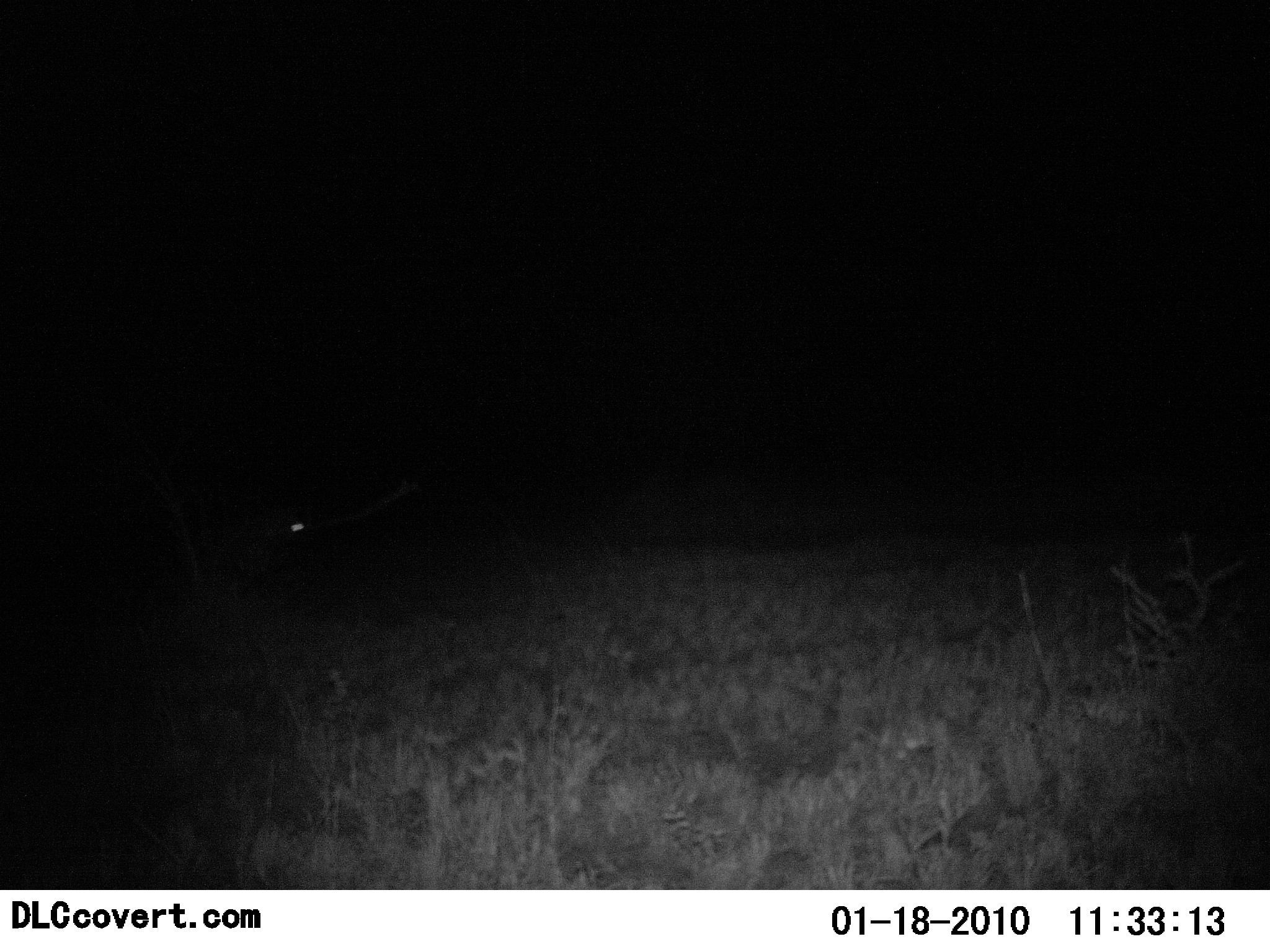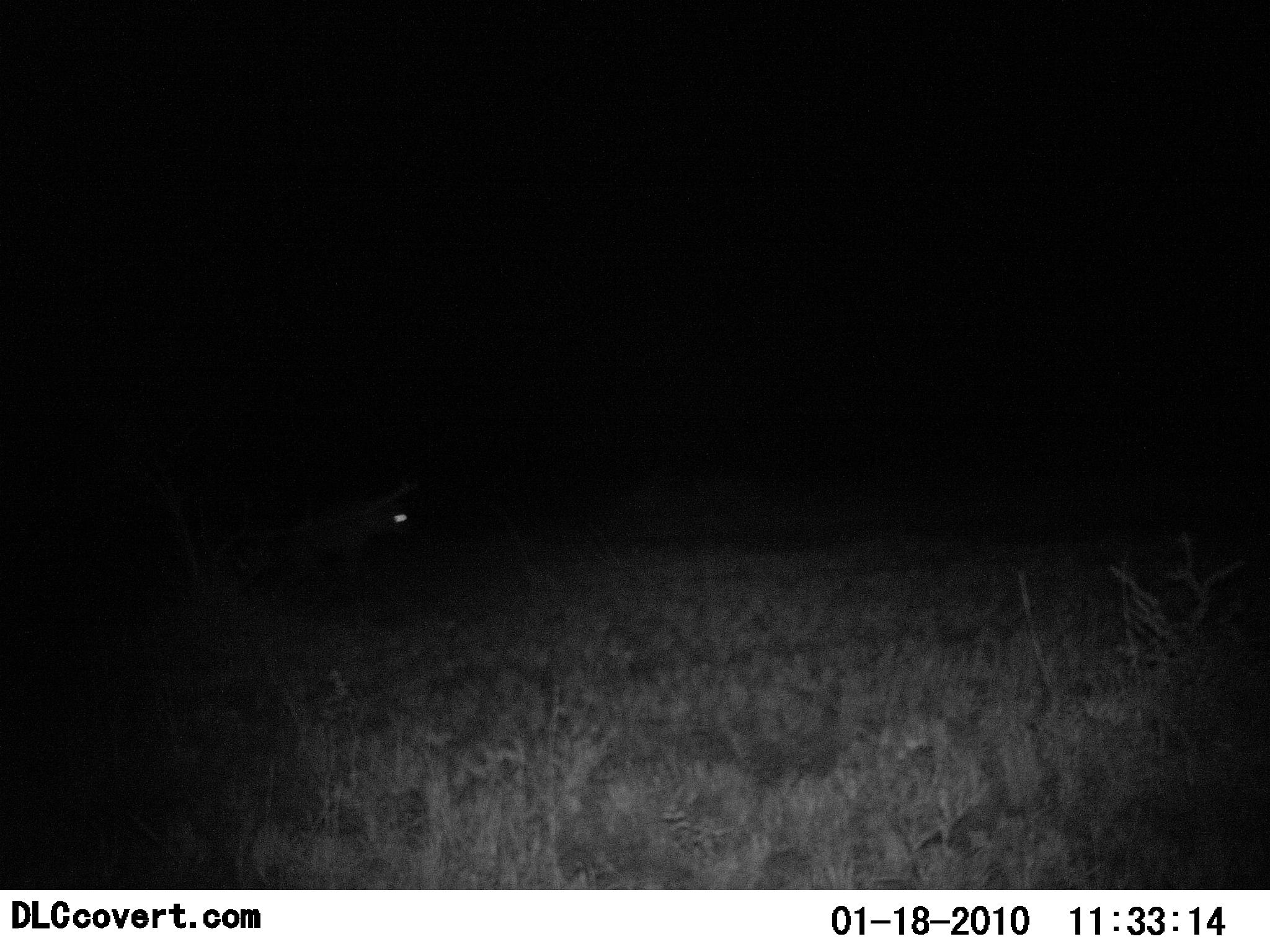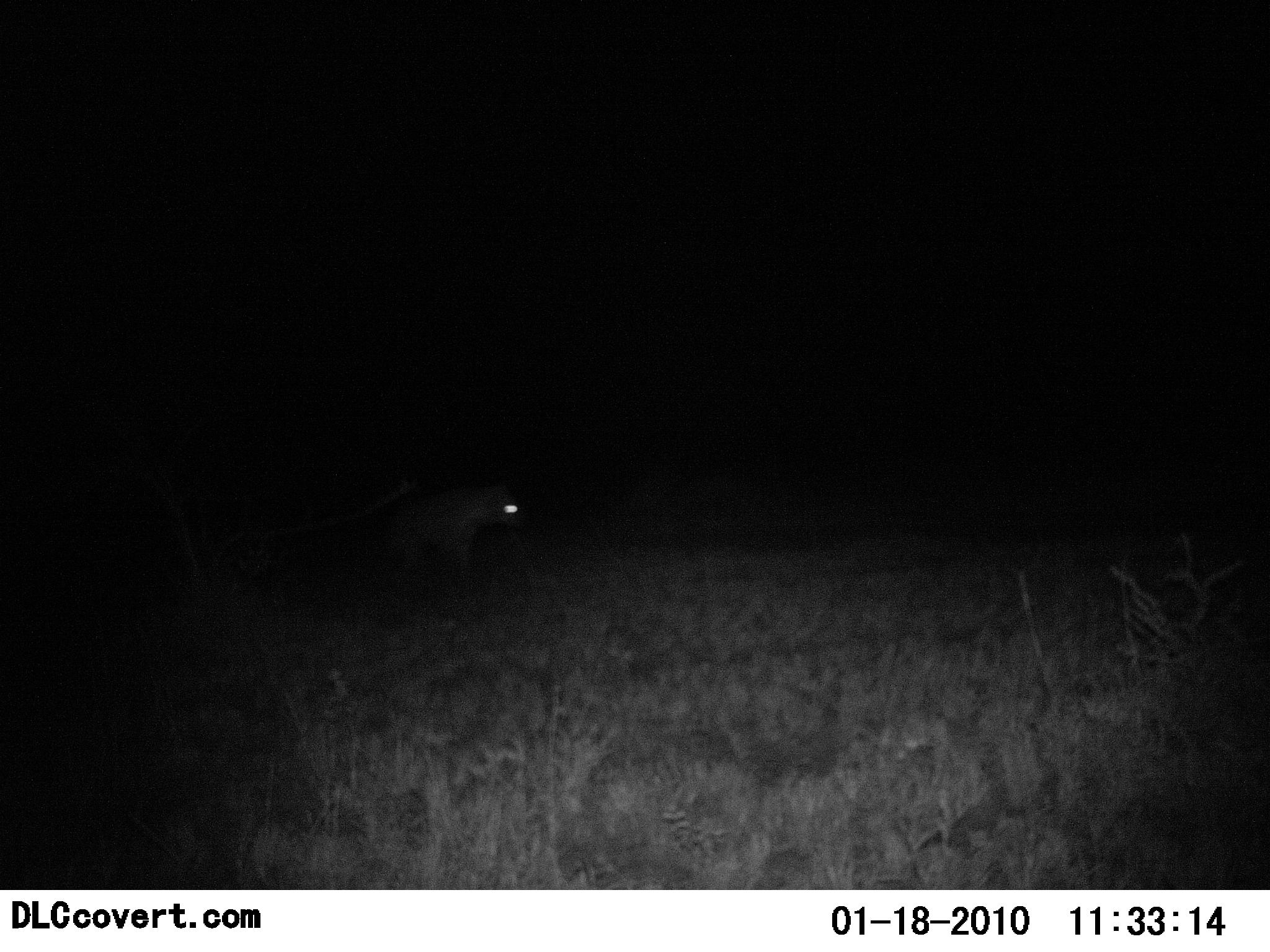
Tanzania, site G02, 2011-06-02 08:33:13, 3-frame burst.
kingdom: Animalia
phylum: Chordata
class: Mammalia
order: Carnivora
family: Hyaenidae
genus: Crocuta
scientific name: Crocuta crocuta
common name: spotted hyena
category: hyenaspotted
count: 1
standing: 0%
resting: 0%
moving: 100%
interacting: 0%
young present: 0%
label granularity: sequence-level